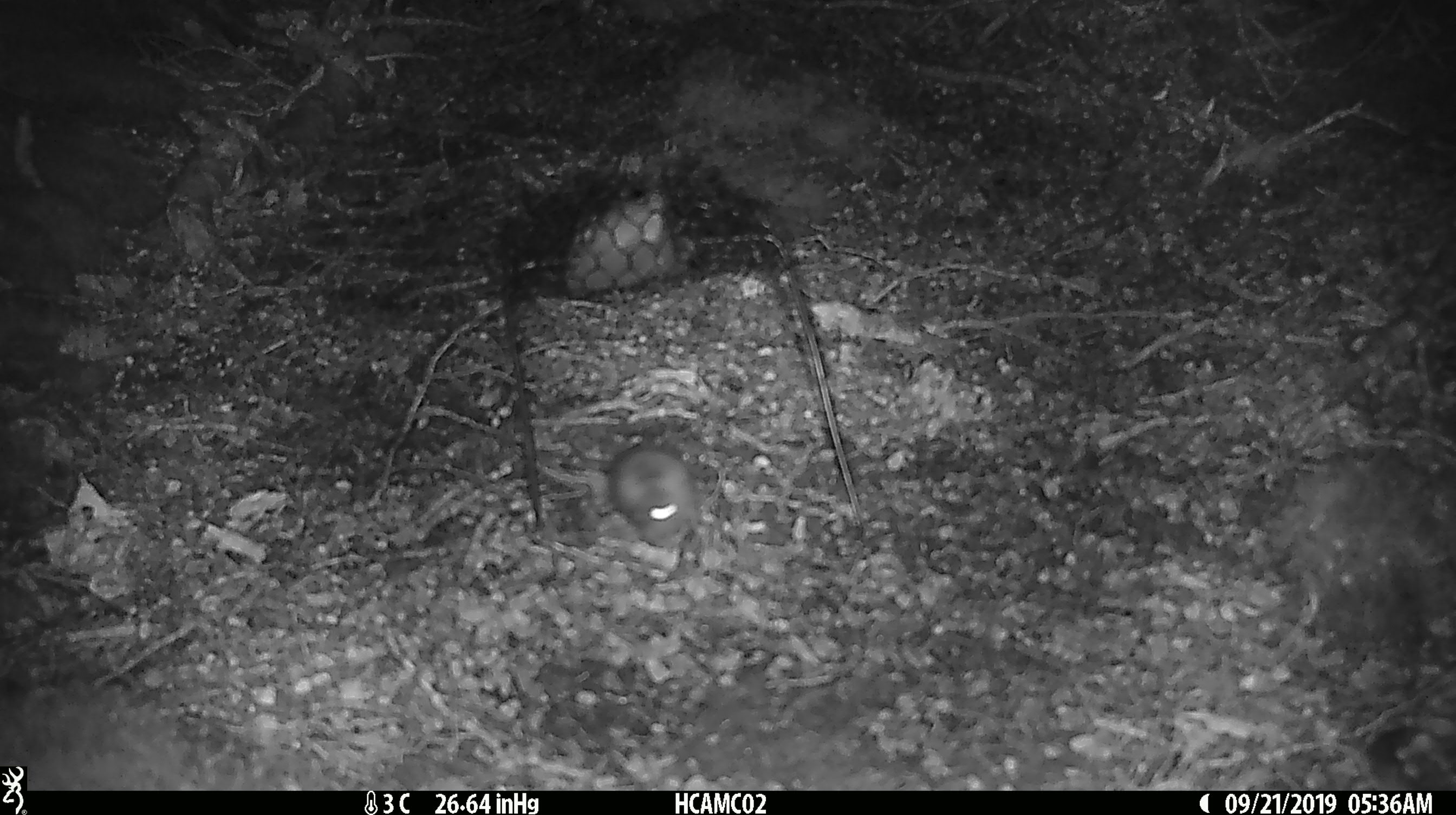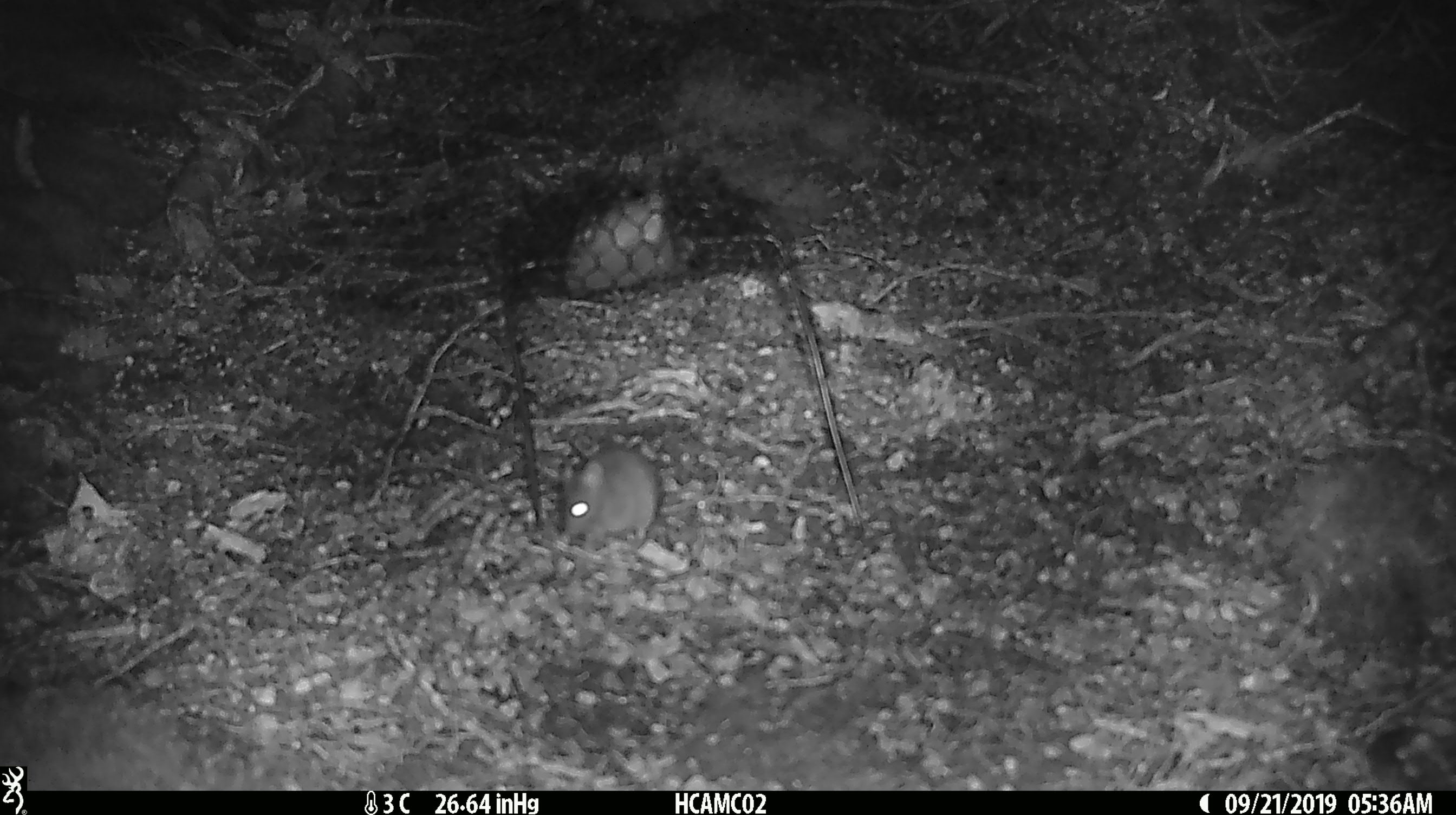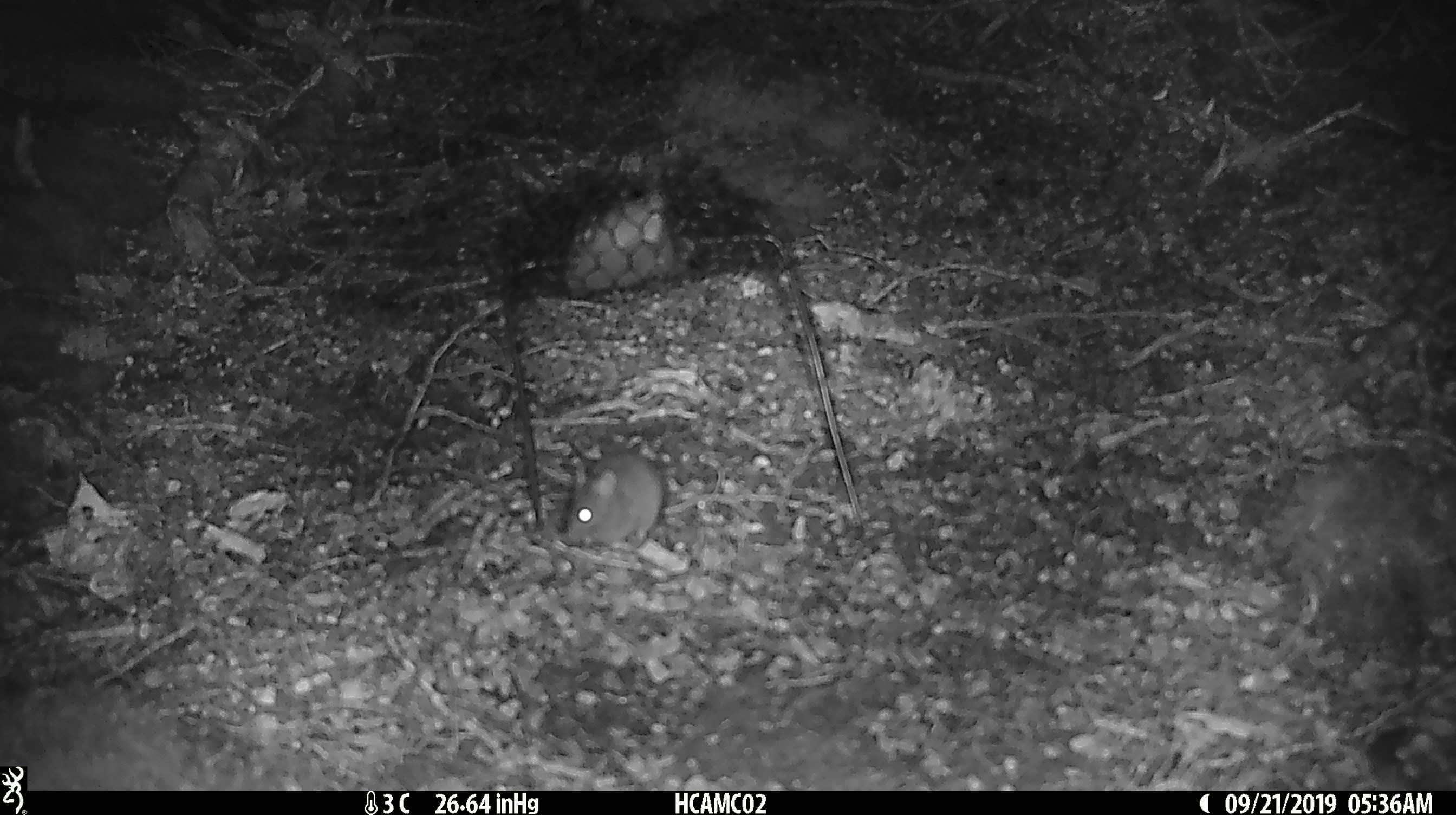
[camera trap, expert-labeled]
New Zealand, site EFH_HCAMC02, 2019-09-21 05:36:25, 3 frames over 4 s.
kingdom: Animalia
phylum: Chordata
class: Mammalia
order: Rodentia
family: Muridae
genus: Mus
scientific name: Mus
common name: mouse